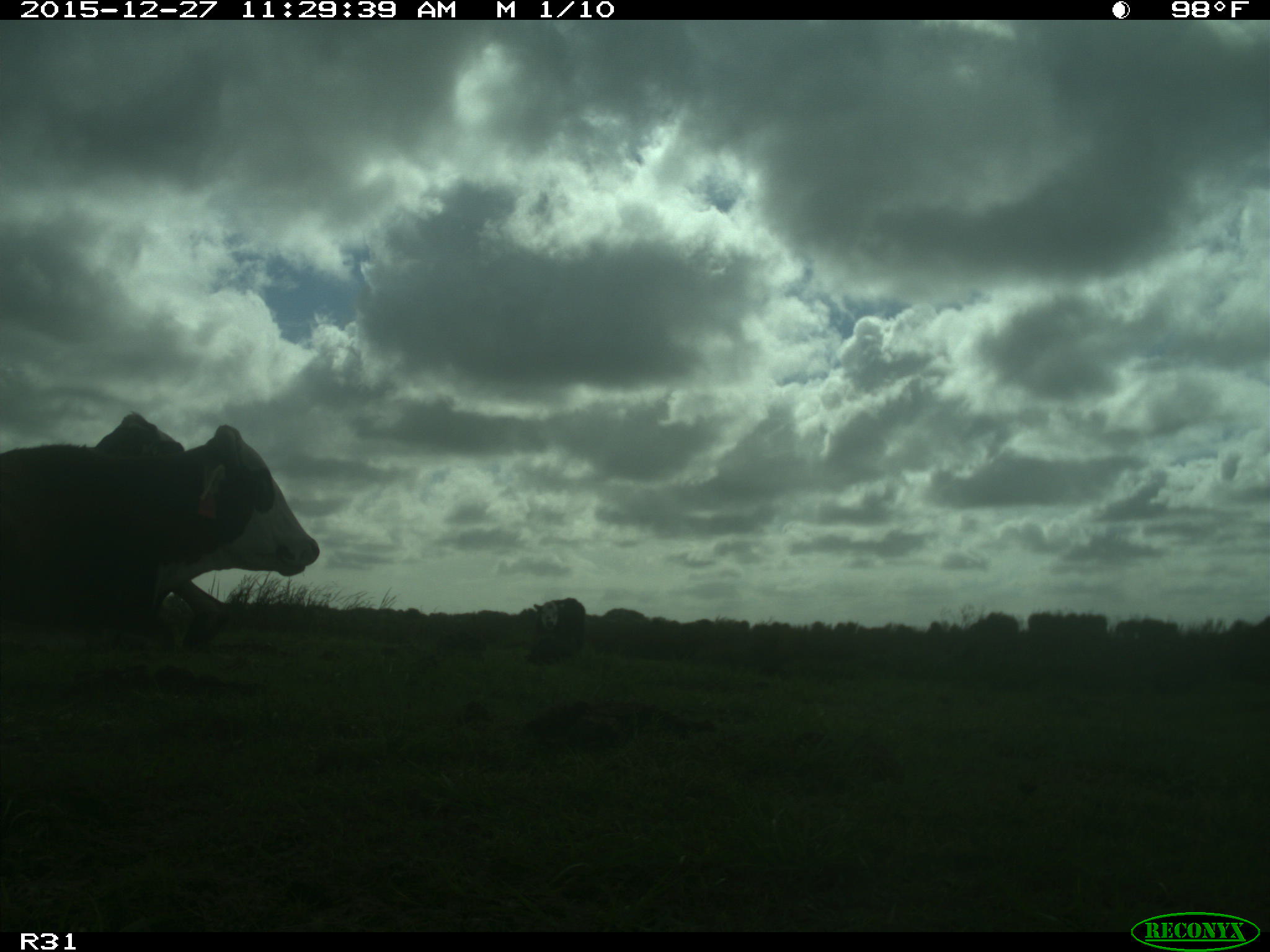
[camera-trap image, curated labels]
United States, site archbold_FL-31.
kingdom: Animalia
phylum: Chordata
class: Mammalia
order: Artiodactyla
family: Bovidae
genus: Bos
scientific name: Bos taurus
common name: domestic cow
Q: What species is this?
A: Bos taurus (domestic cow).